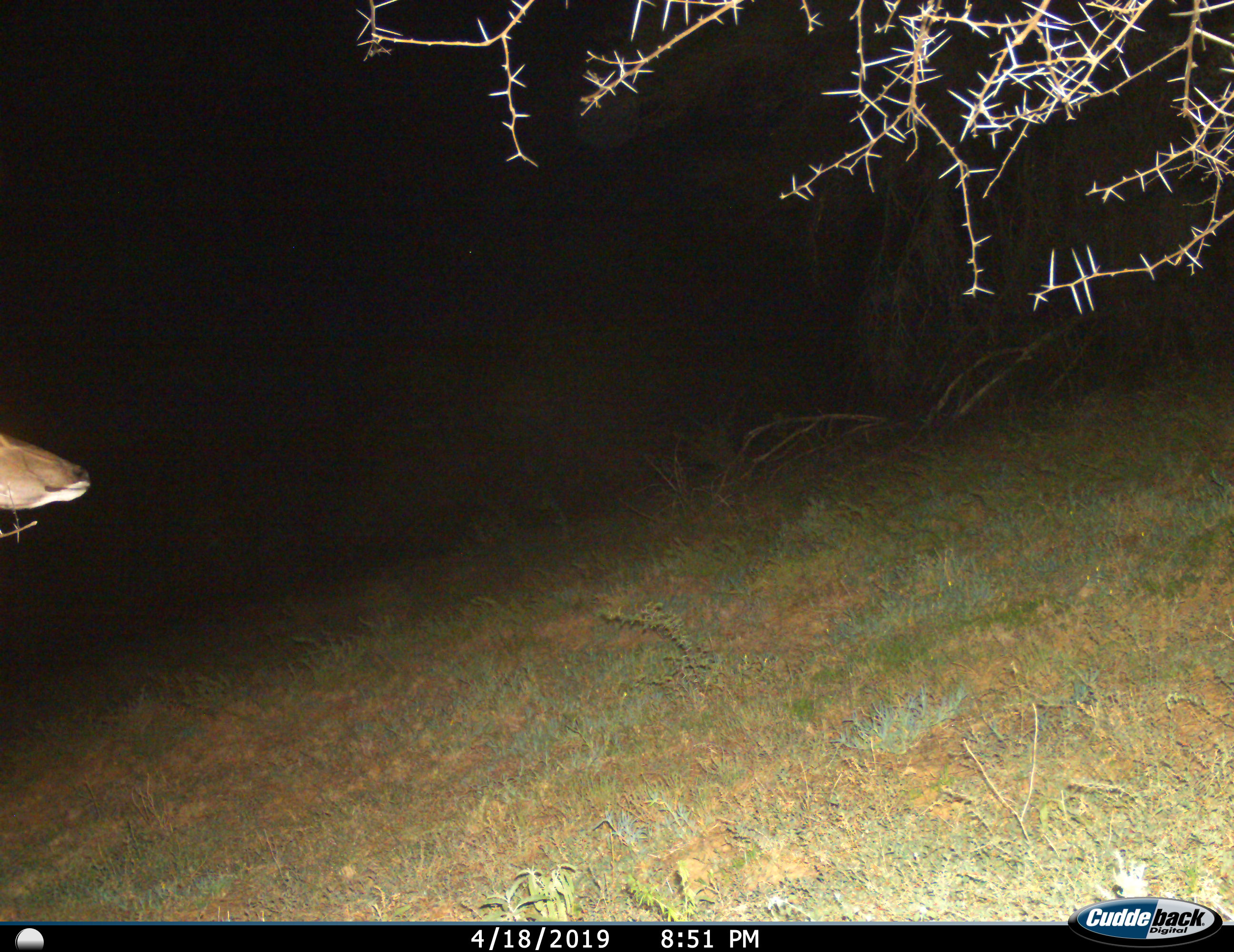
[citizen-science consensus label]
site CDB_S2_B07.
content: unidentified animal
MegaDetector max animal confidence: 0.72